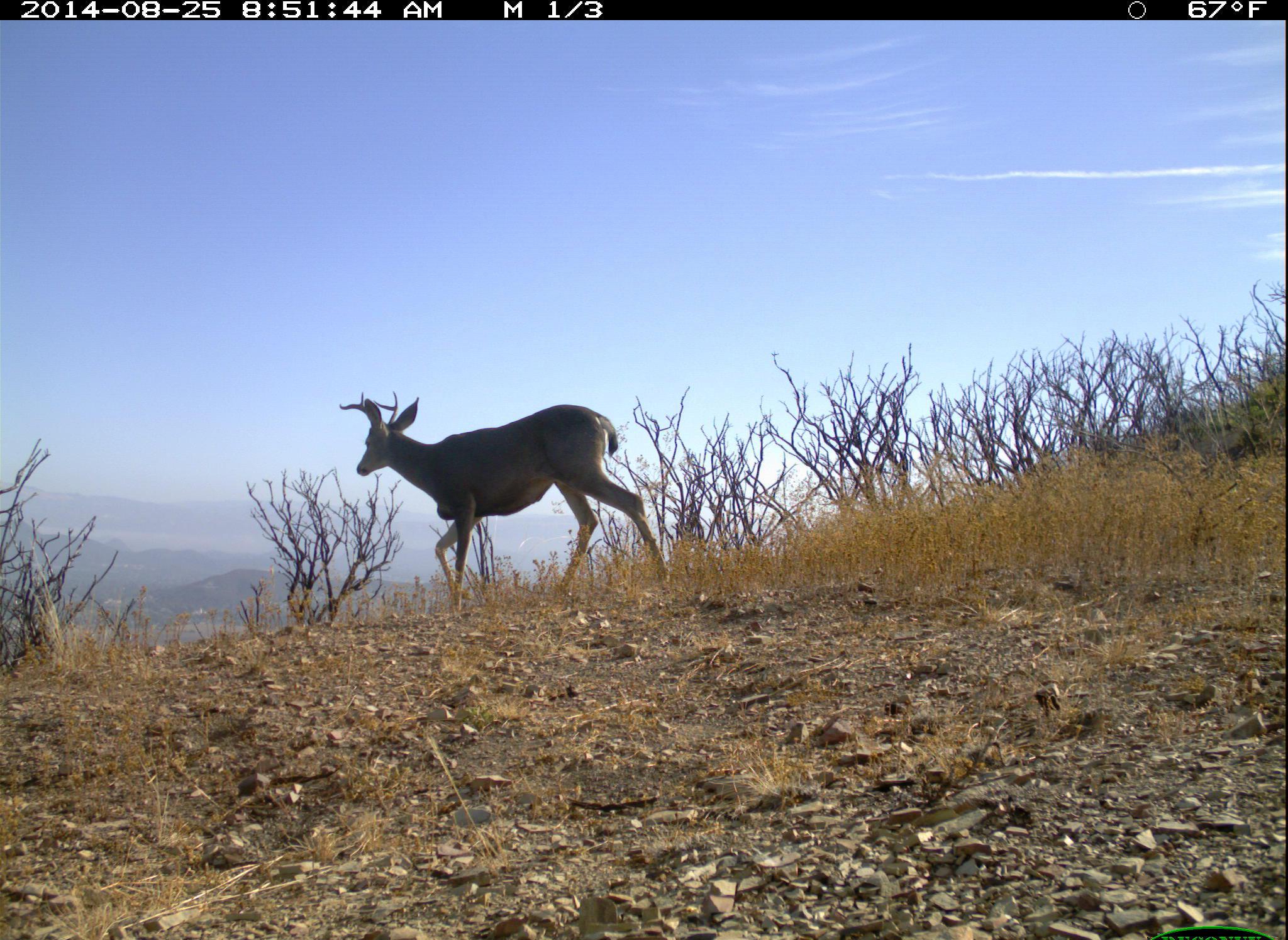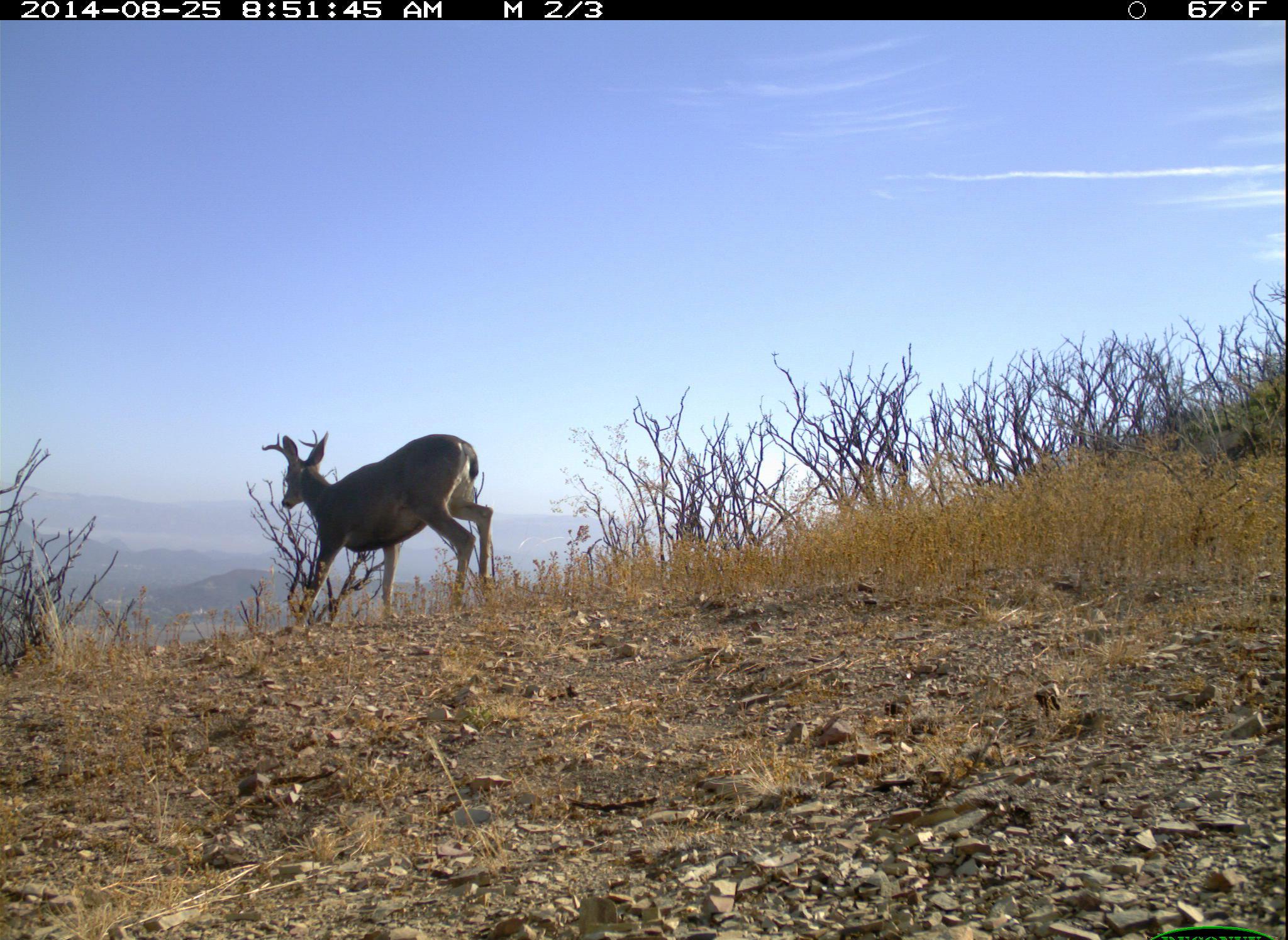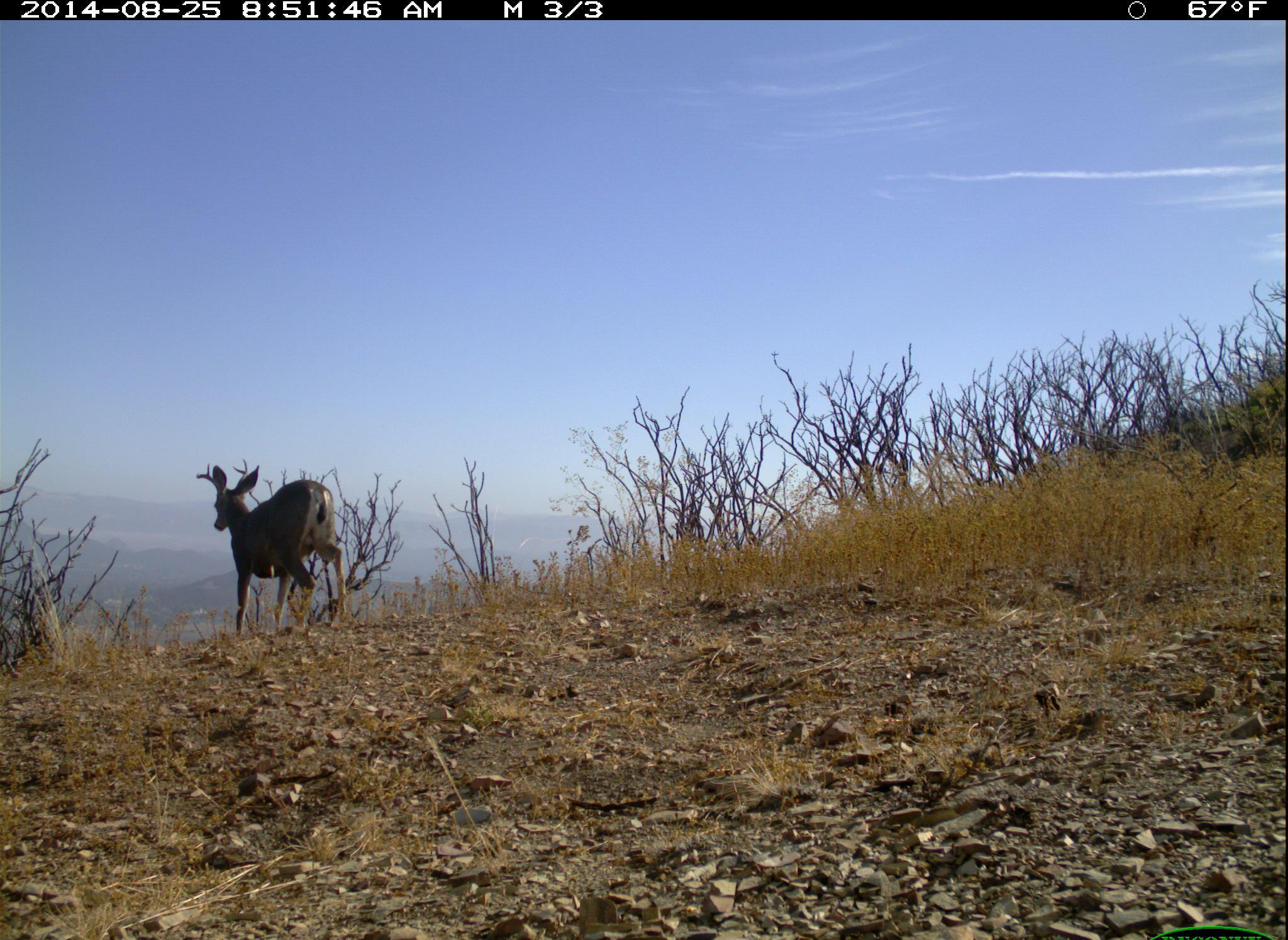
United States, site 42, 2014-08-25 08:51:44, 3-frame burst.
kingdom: Animalia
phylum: Chordata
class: Mammalia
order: Artiodactyla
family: Cervidae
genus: Odocoileus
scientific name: Odocoileus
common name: deer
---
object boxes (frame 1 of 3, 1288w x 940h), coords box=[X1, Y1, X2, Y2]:
deer: box=[337, 389, 667, 617]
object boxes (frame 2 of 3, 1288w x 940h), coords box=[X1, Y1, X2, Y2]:
deer: box=[256, 430, 492, 623]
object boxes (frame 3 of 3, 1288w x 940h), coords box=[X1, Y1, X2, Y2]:
deer: box=[195, 458, 346, 639]